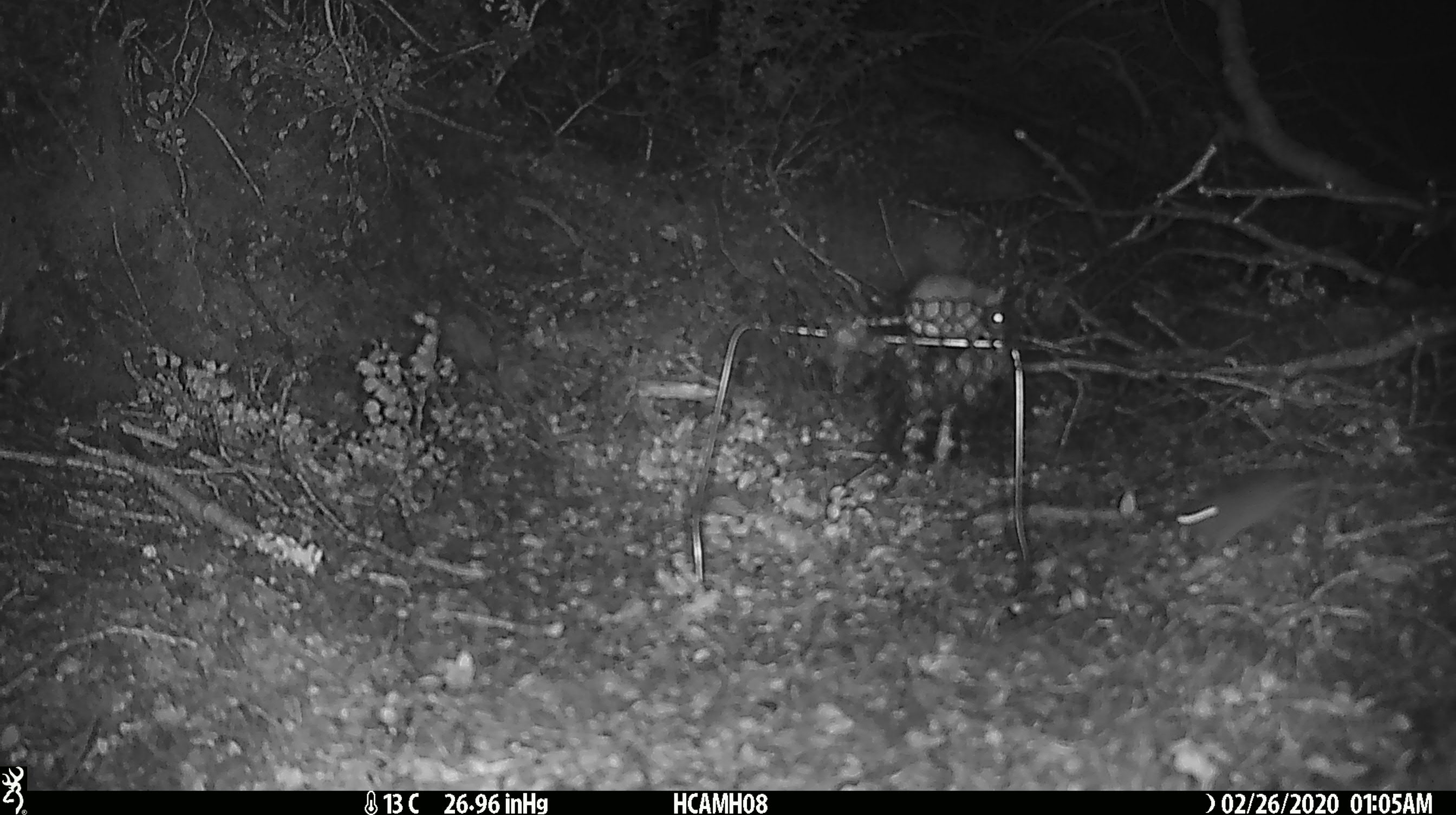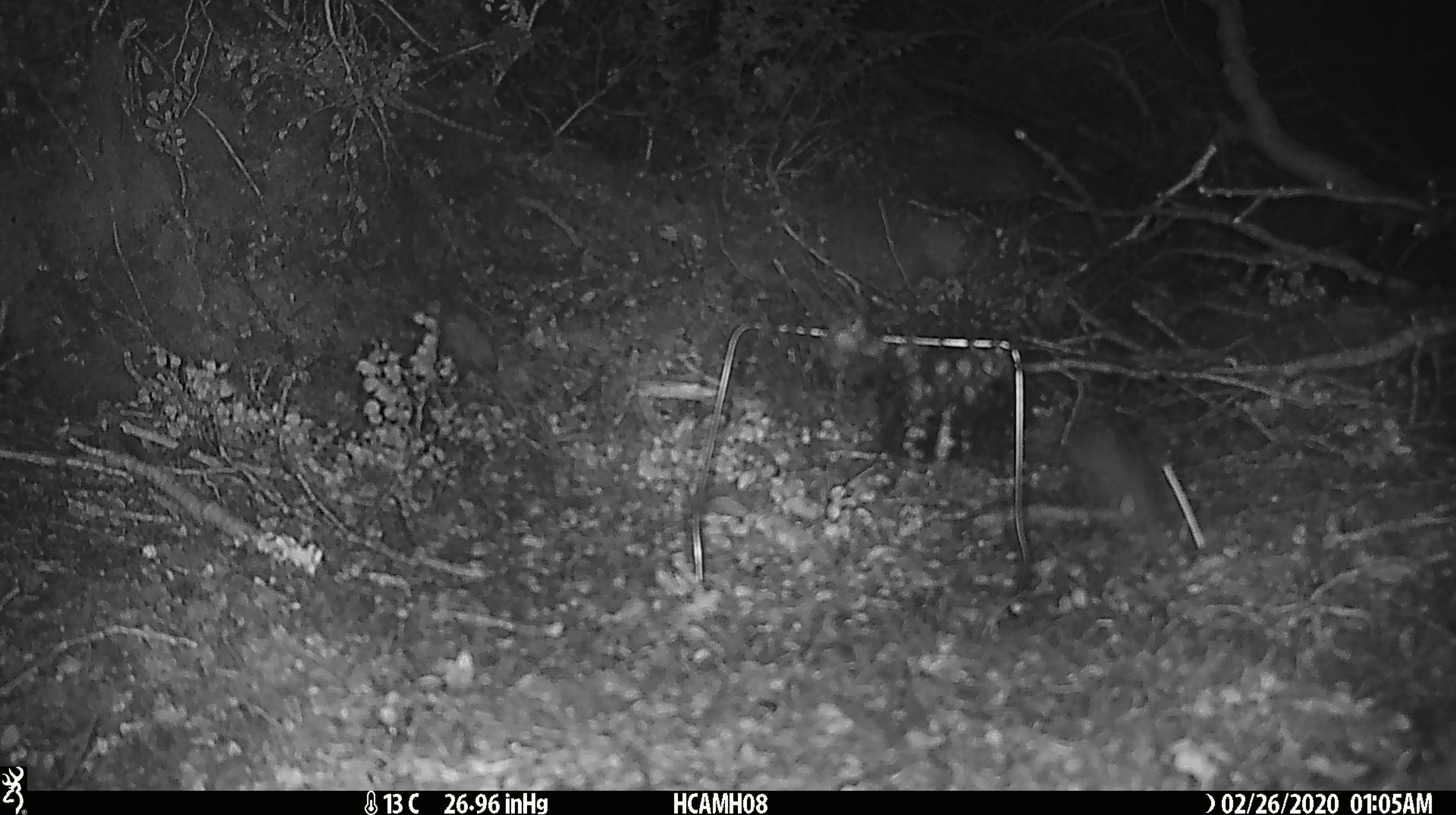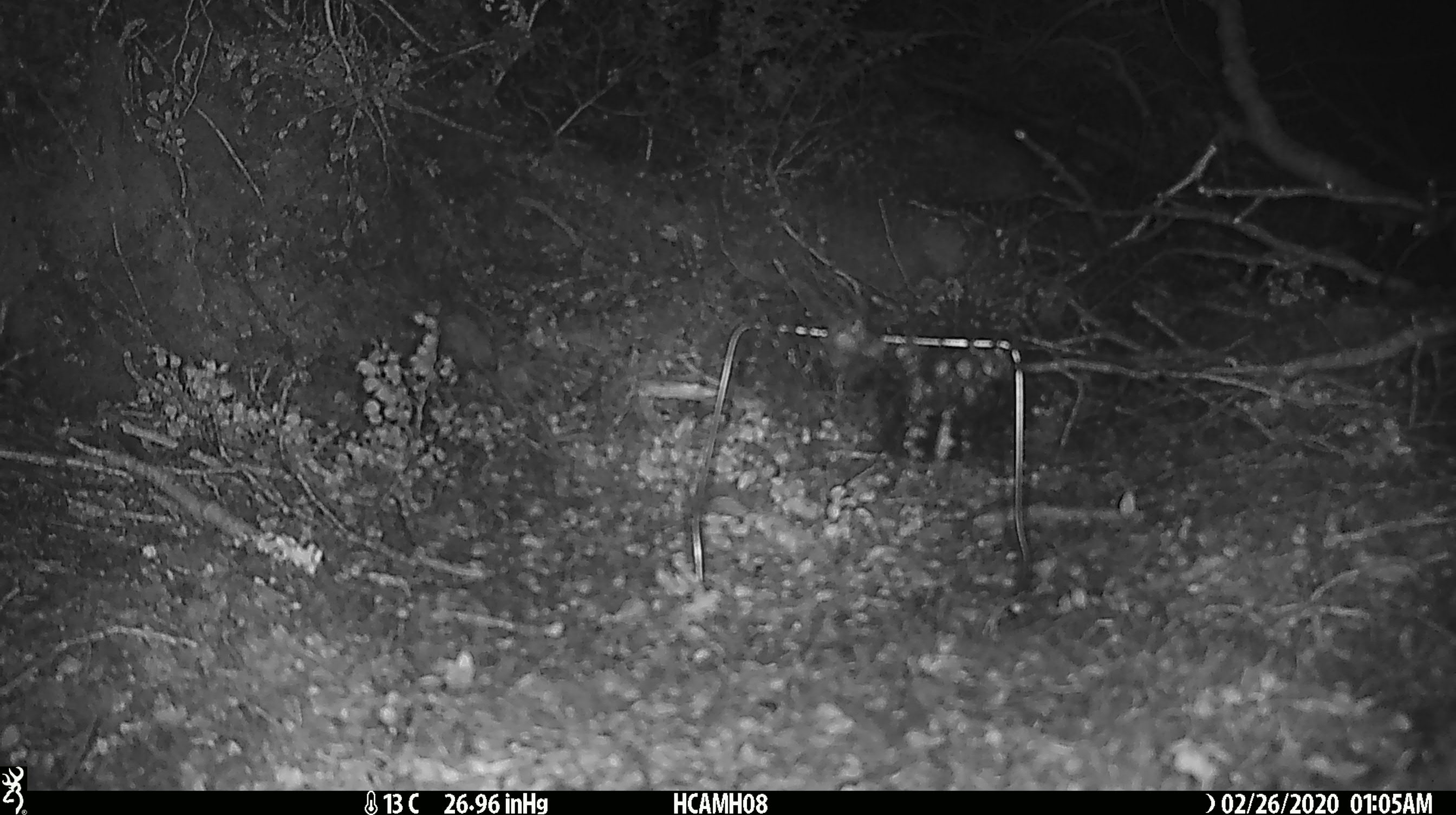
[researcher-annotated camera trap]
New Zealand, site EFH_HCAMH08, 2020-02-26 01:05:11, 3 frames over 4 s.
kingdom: Animalia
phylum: Chordata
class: Mammalia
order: Rodentia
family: Muridae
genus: Mus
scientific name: Mus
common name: mouse